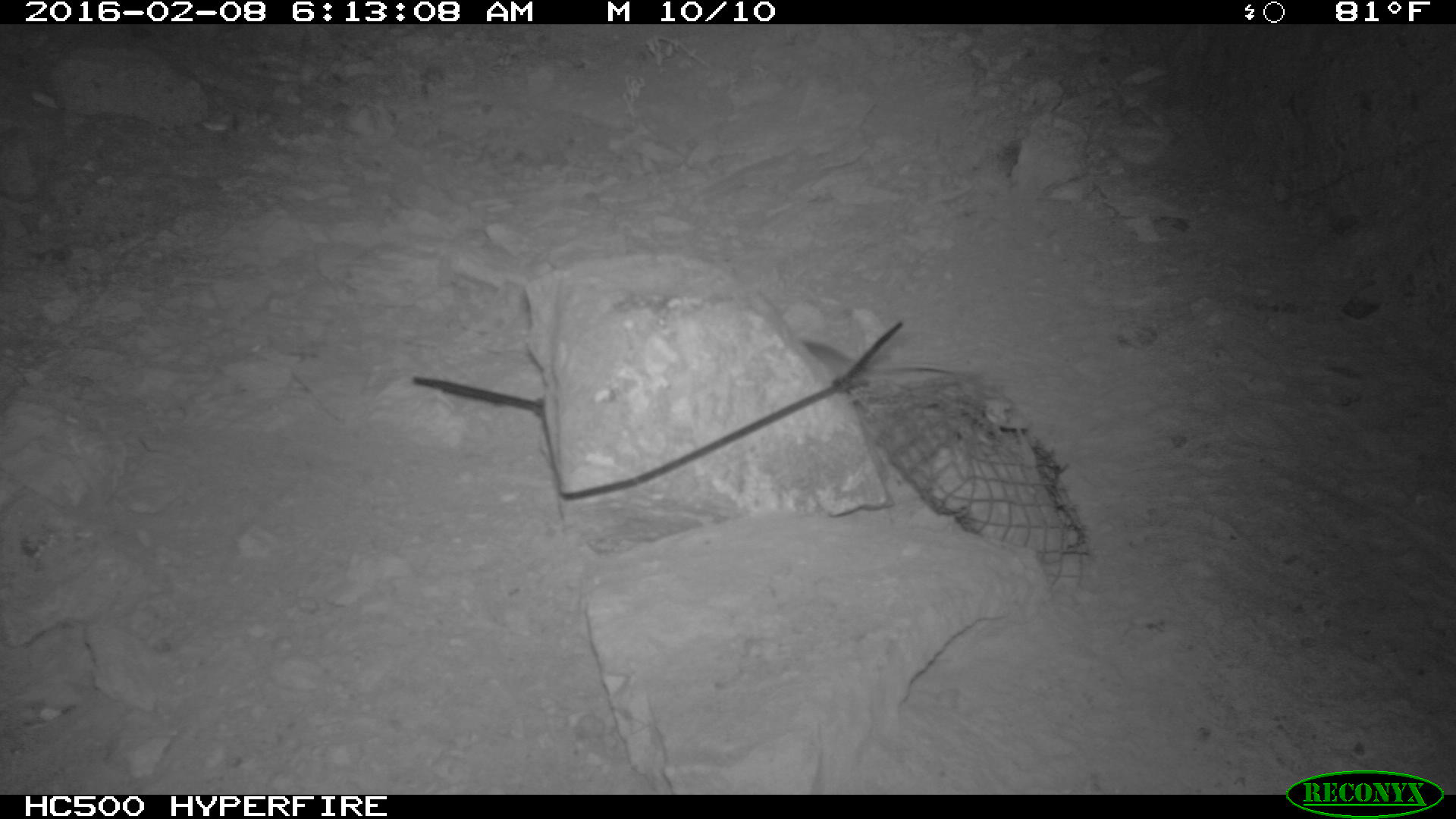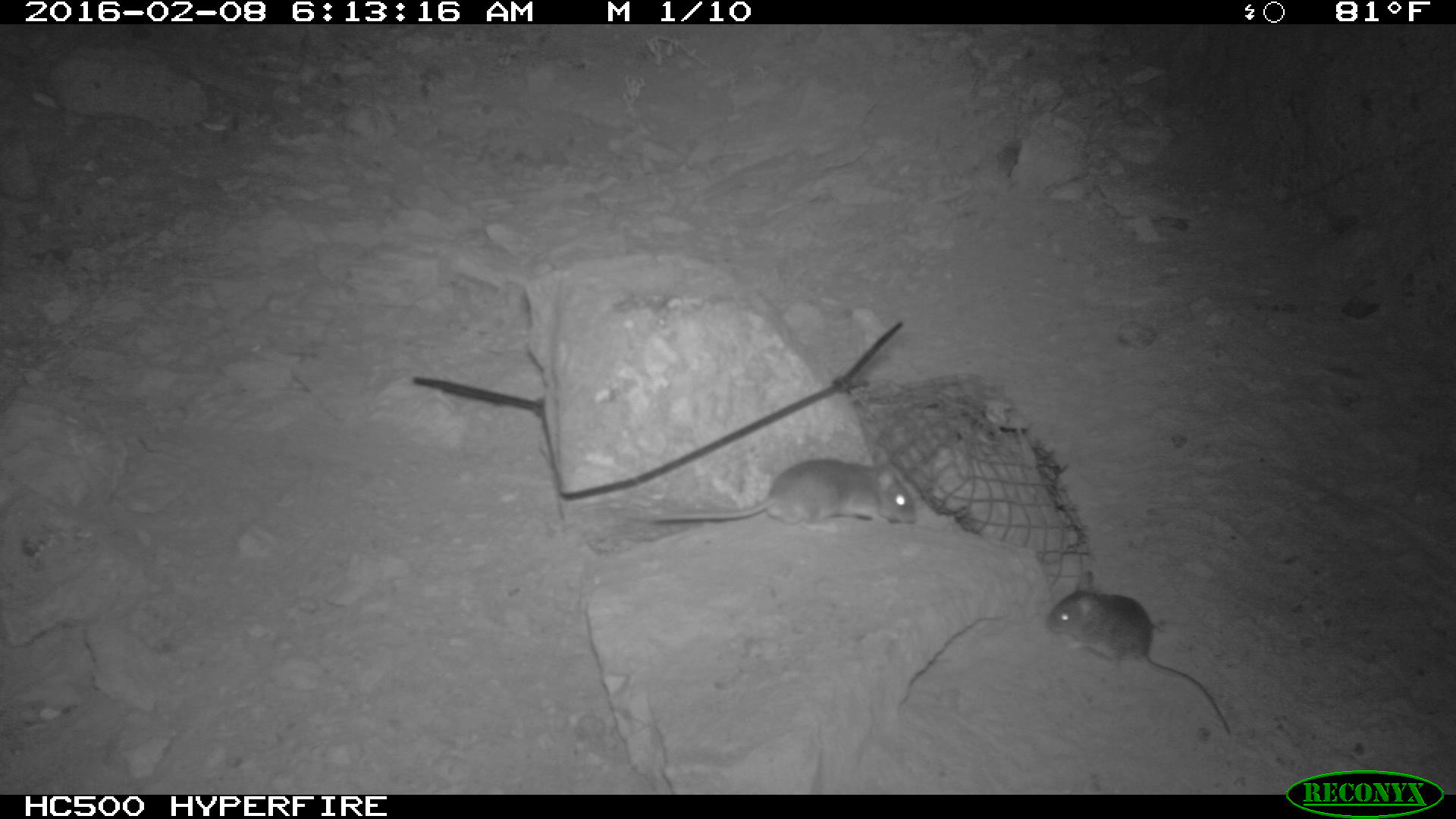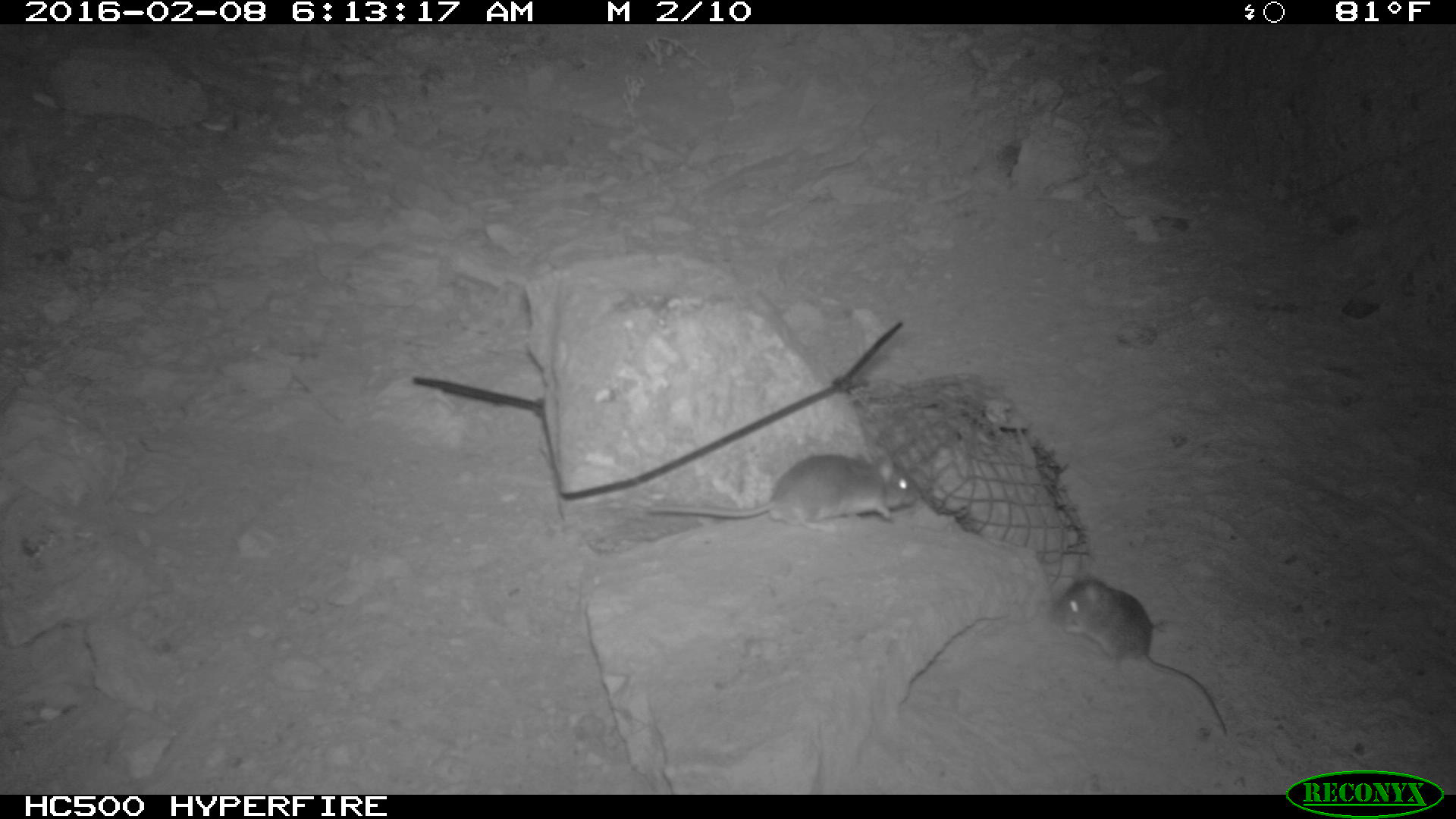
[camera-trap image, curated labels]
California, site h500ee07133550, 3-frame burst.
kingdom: Animalia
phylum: Chordata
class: Mammalia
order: Rodentia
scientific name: Rodentia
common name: rodent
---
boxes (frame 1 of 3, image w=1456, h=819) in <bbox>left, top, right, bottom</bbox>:
rodent: <bbox>804, 341, 955, 384</bbox>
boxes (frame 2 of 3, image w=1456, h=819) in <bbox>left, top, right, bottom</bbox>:
rodent: <bbox>1043, 570, 1232, 739</bbox>; <bbox>621, 441, 918, 531</bbox>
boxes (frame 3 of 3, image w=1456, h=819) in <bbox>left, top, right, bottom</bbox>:
rodent: <bbox>1053, 576, 1227, 735</bbox>; <bbox>646, 453, 922, 532</bbox>